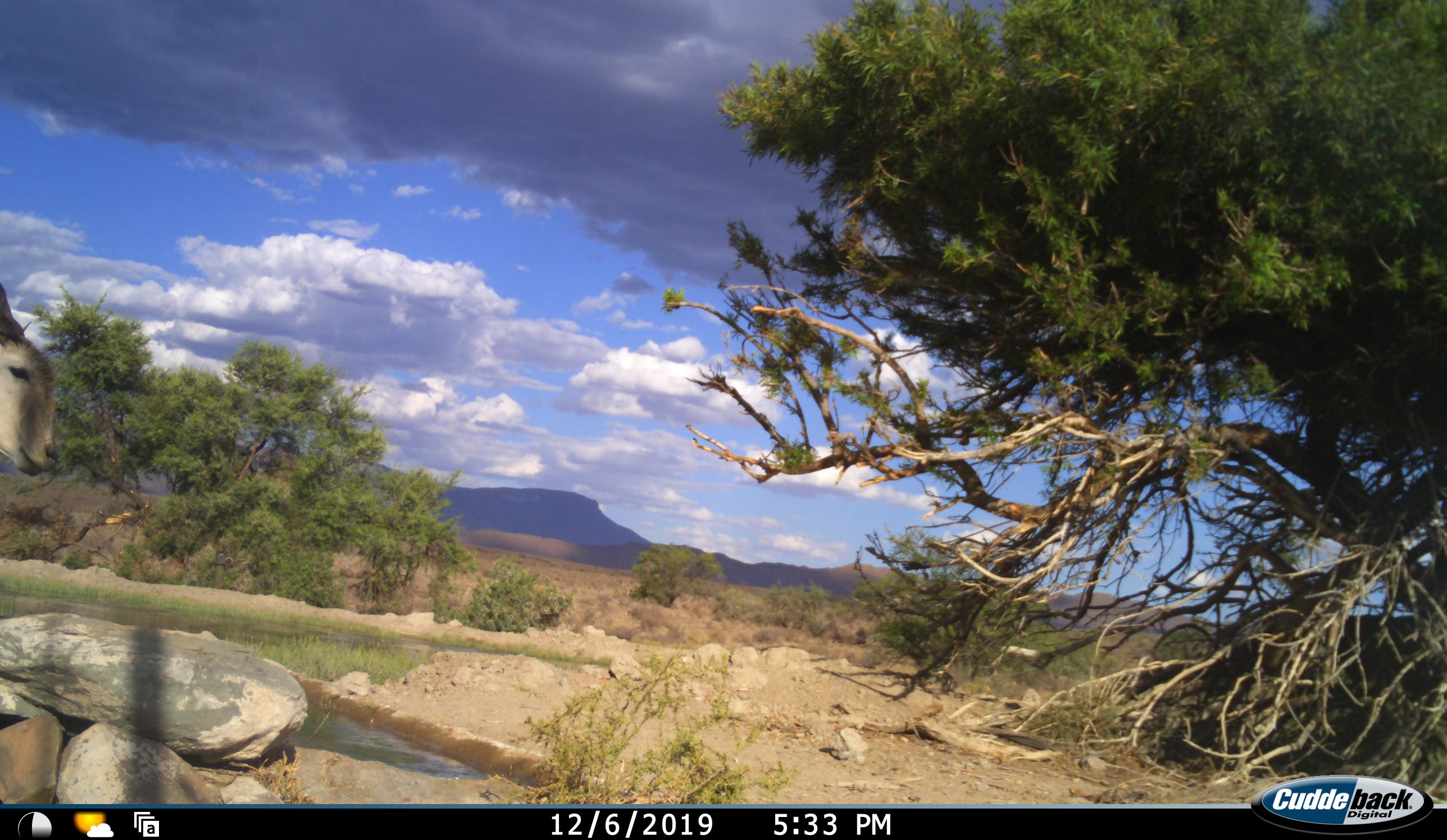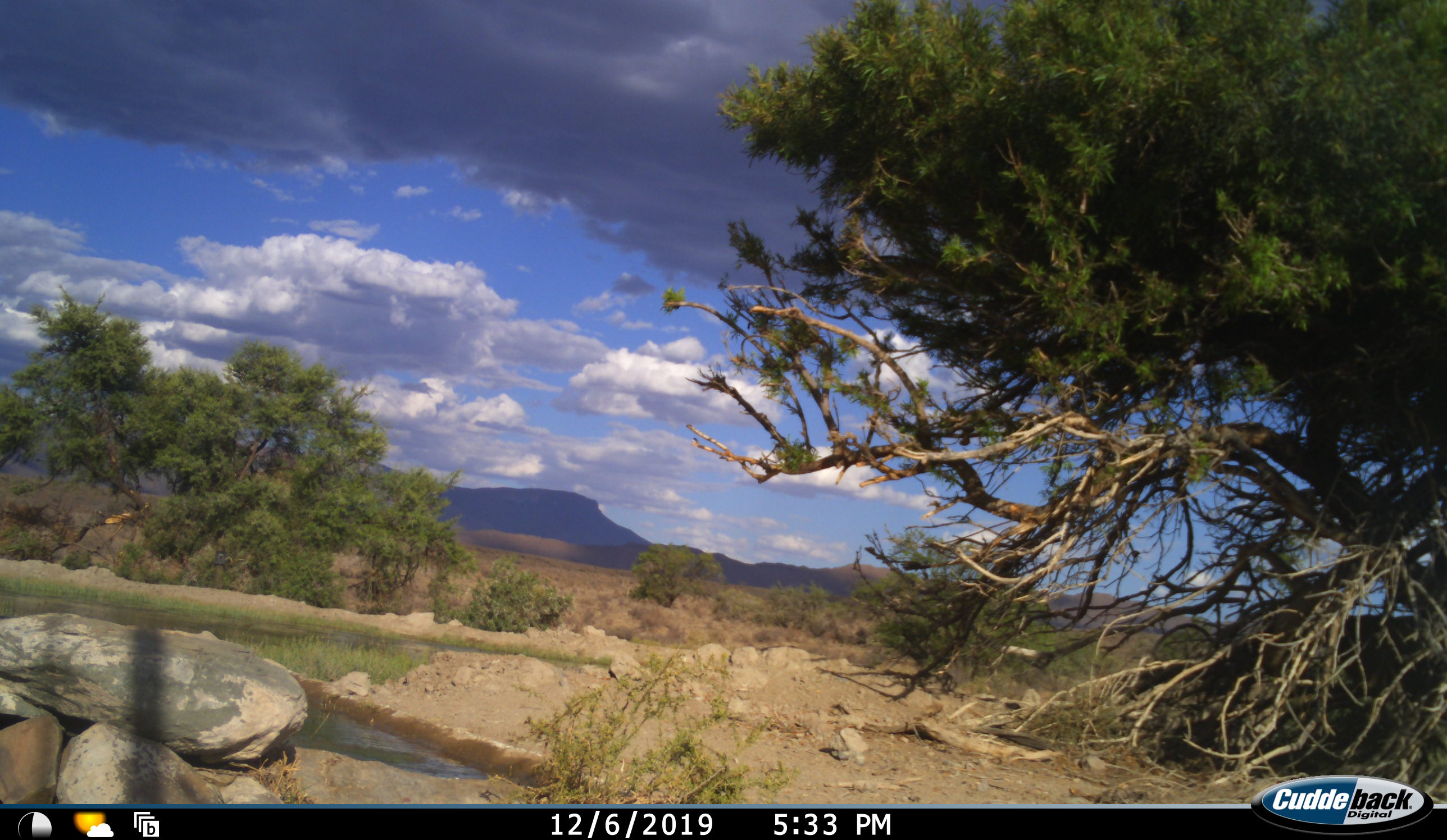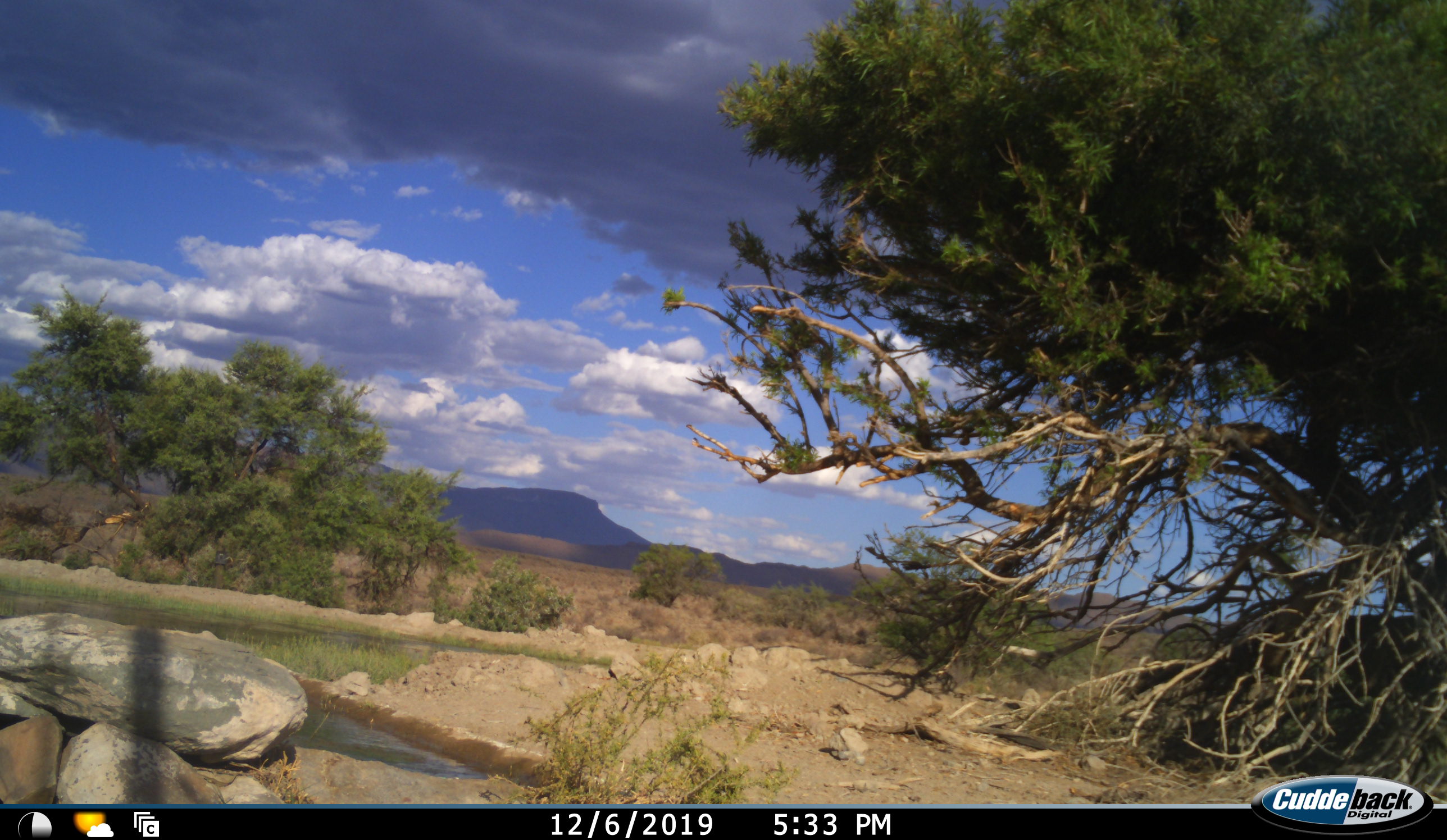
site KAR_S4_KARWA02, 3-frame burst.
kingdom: Animalia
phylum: Chordata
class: Mammalia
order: Artiodactyla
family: Bovidae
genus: Tragelaphus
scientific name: Tragelaphus oryx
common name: eland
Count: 1.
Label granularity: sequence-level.